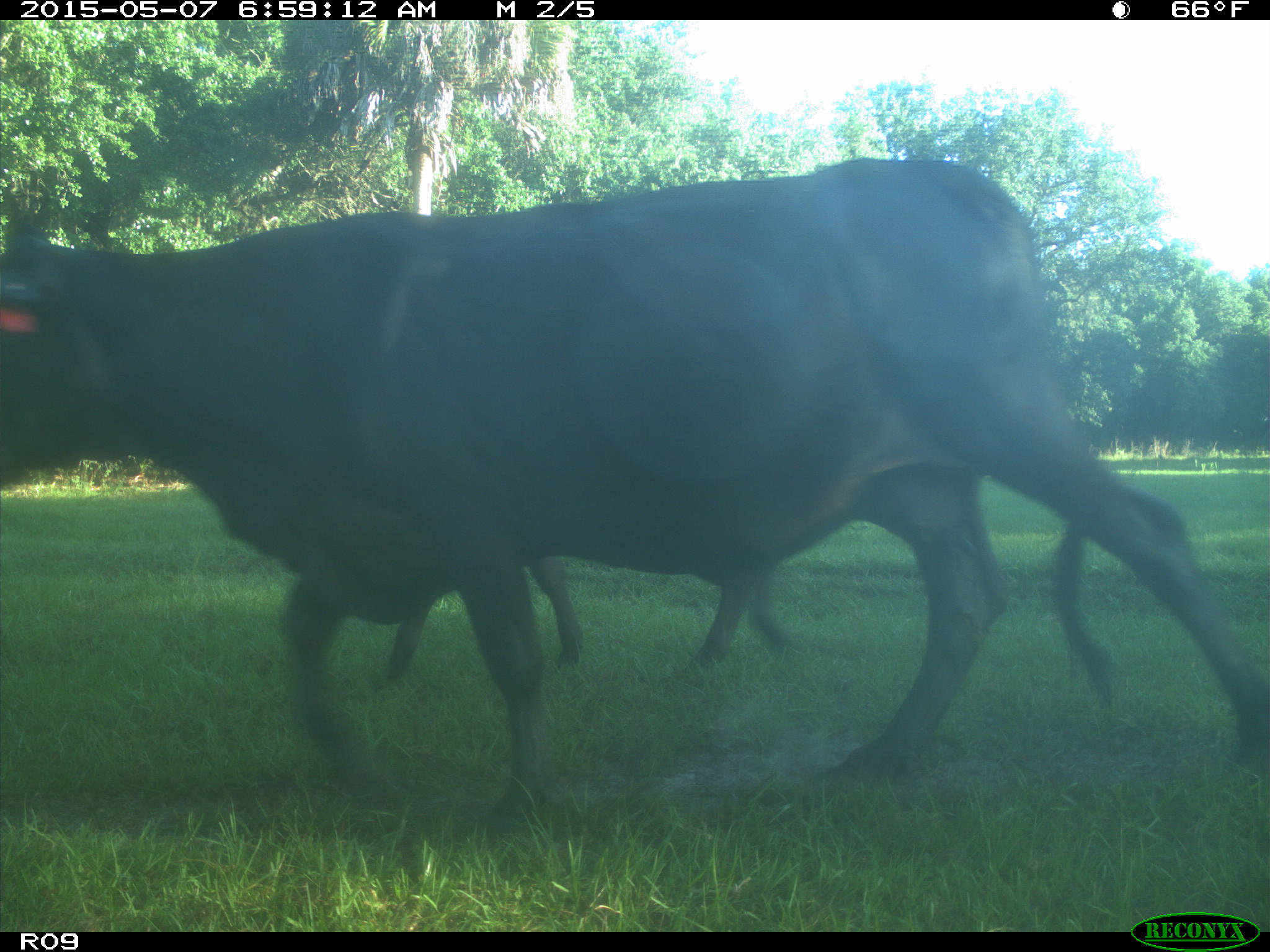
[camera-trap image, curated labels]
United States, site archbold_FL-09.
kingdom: Animalia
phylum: Chordata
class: Mammalia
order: Artiodactyla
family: Bovidae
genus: Bos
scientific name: Bos taurus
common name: domestic cow